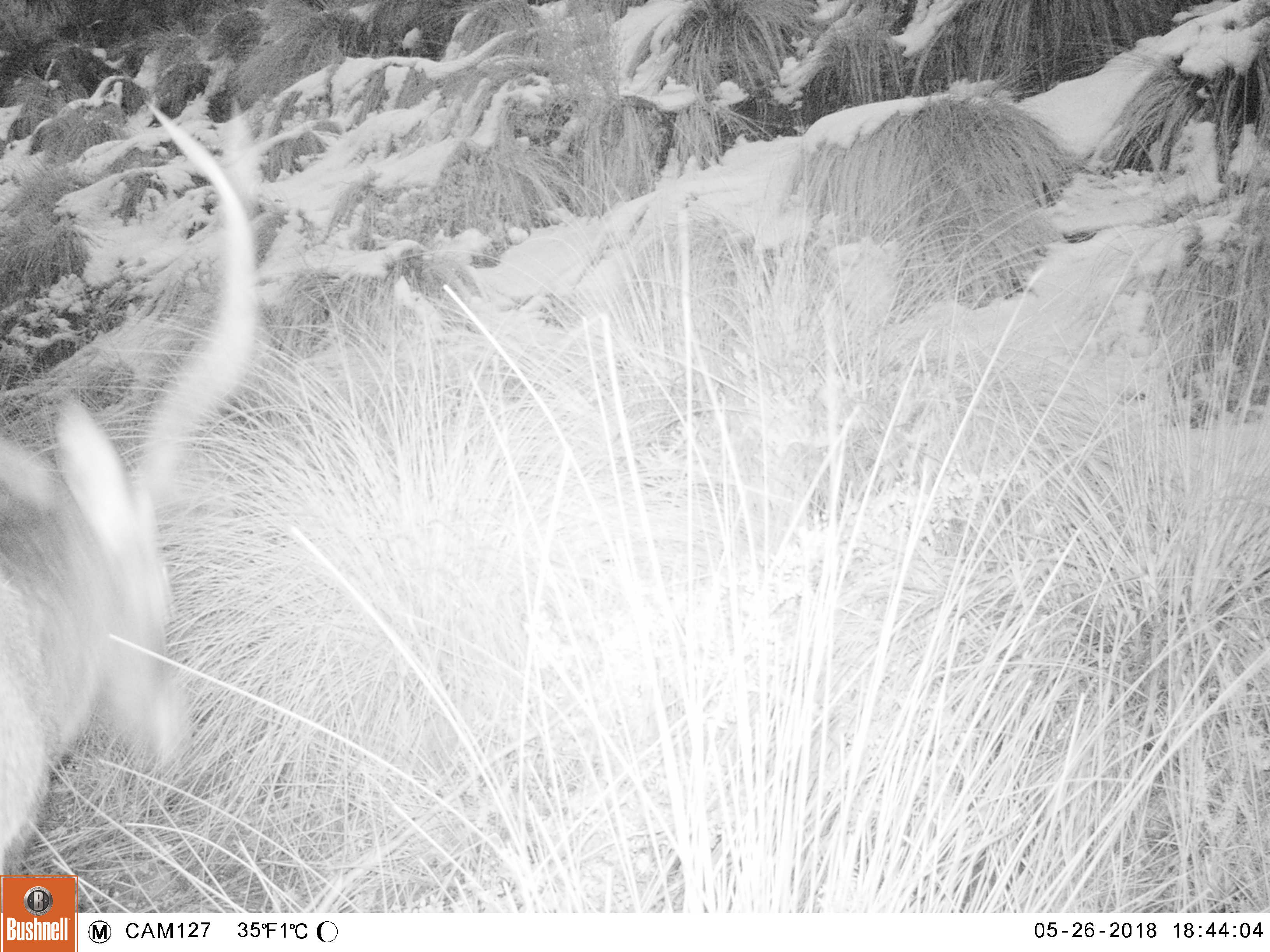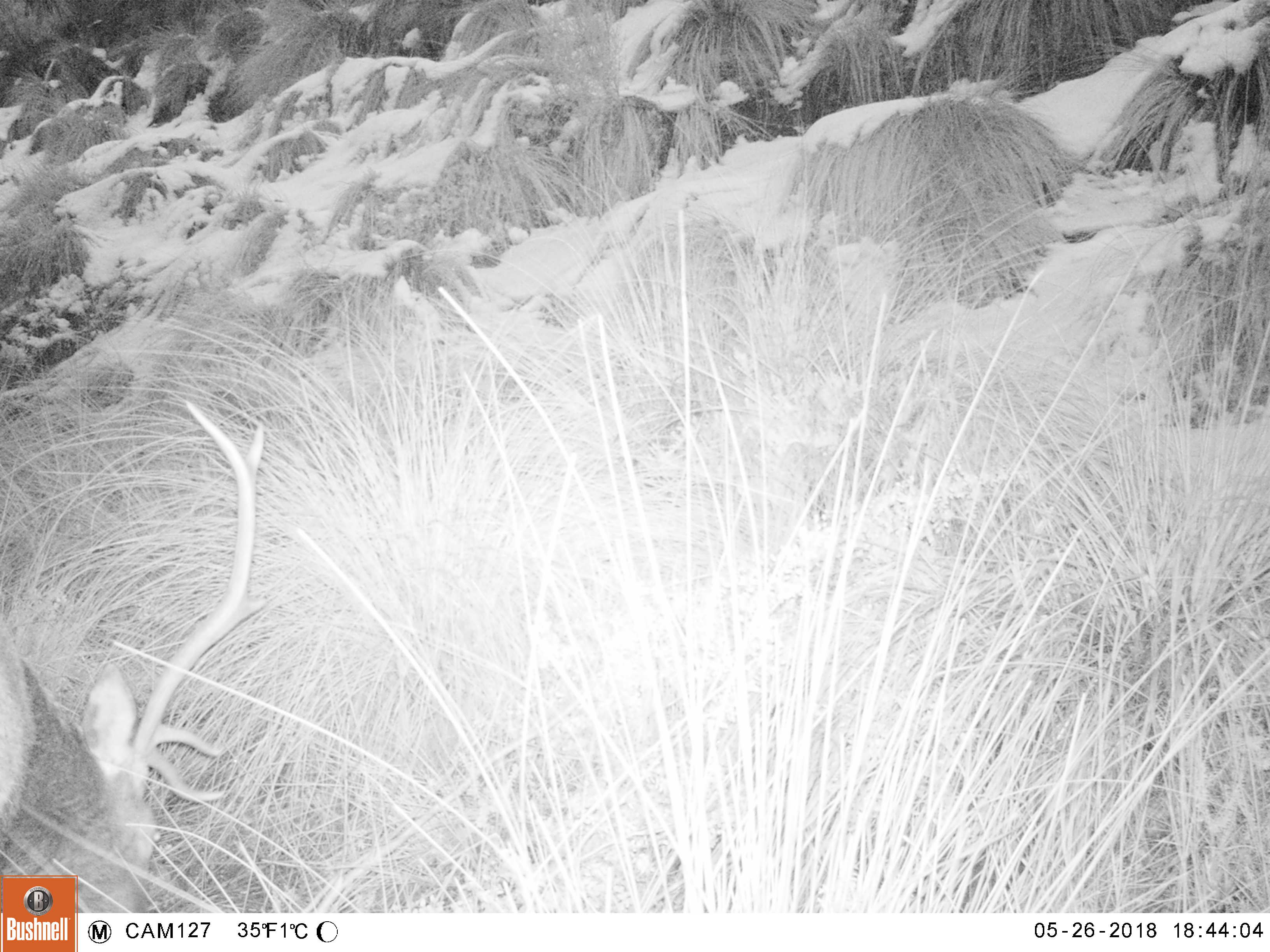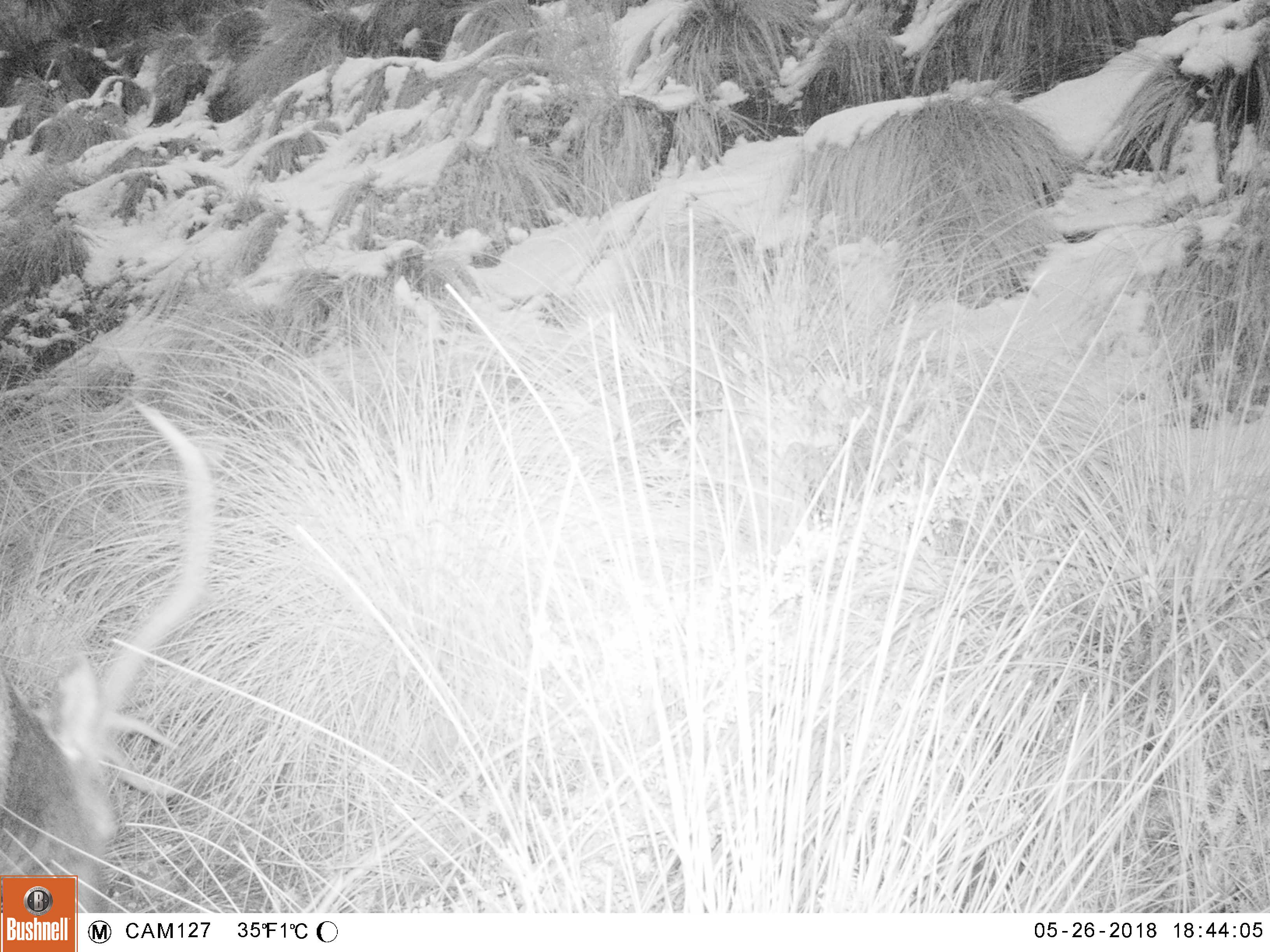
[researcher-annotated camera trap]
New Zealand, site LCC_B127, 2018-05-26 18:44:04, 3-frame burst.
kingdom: Animalia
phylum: Chordata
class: Mammalia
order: Artiodactyla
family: Cervidae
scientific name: Cervidae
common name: deer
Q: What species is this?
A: Deer (Cervidae).